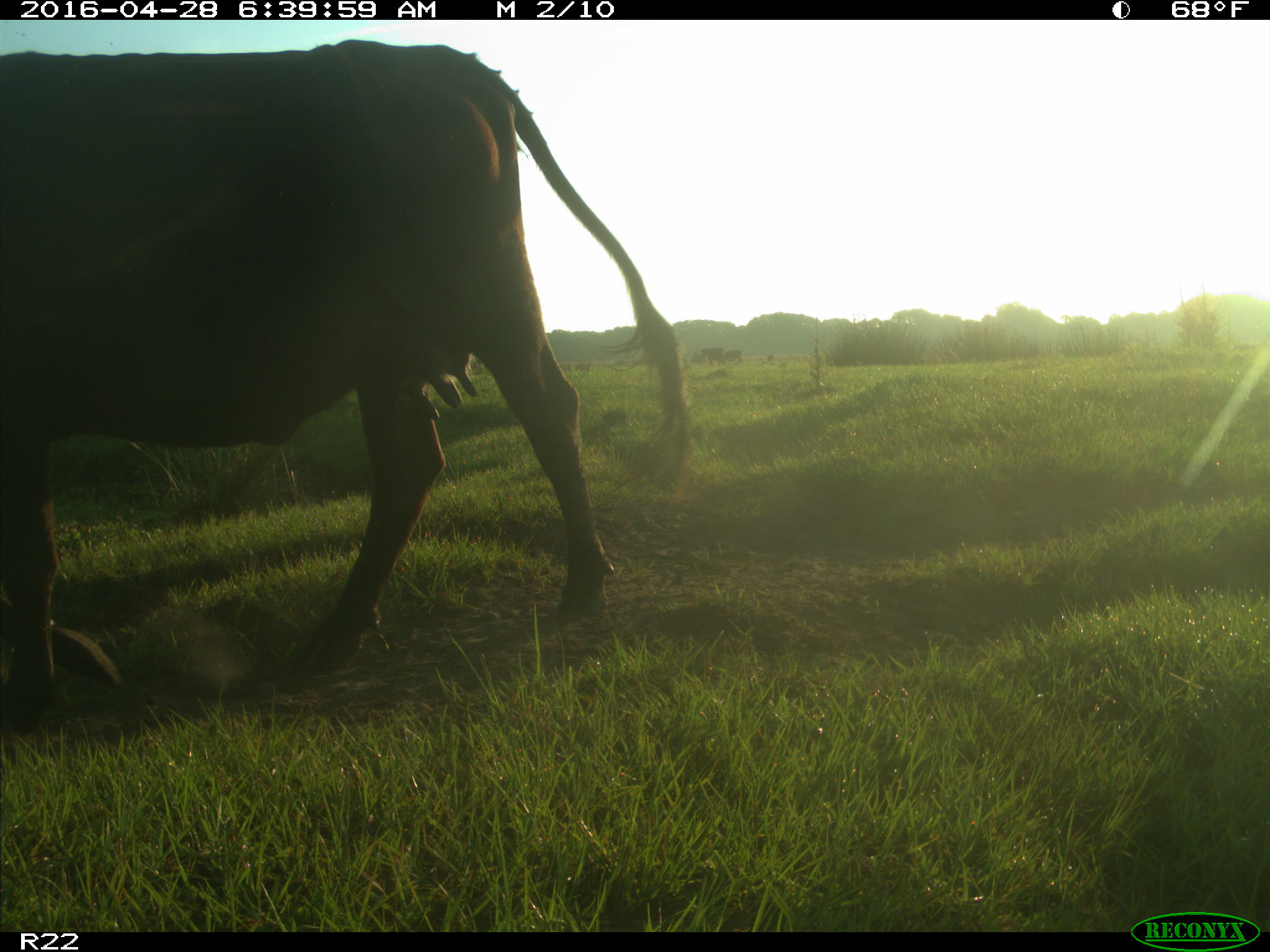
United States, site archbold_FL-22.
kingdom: Animalia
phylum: Chordata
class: Mammalia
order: Artiodactyla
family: Bovidae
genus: Bos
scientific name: Bos taurus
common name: domestic cow